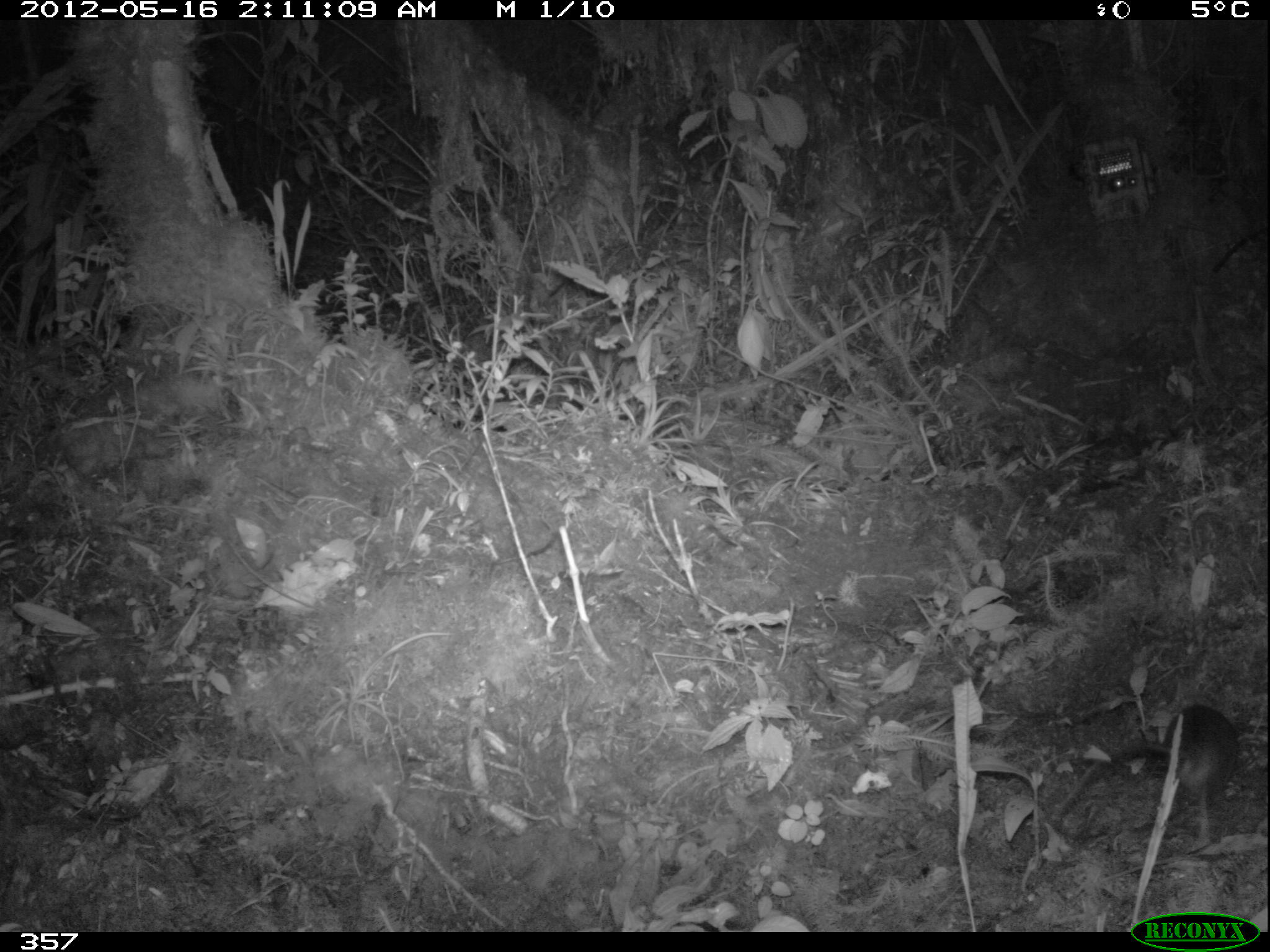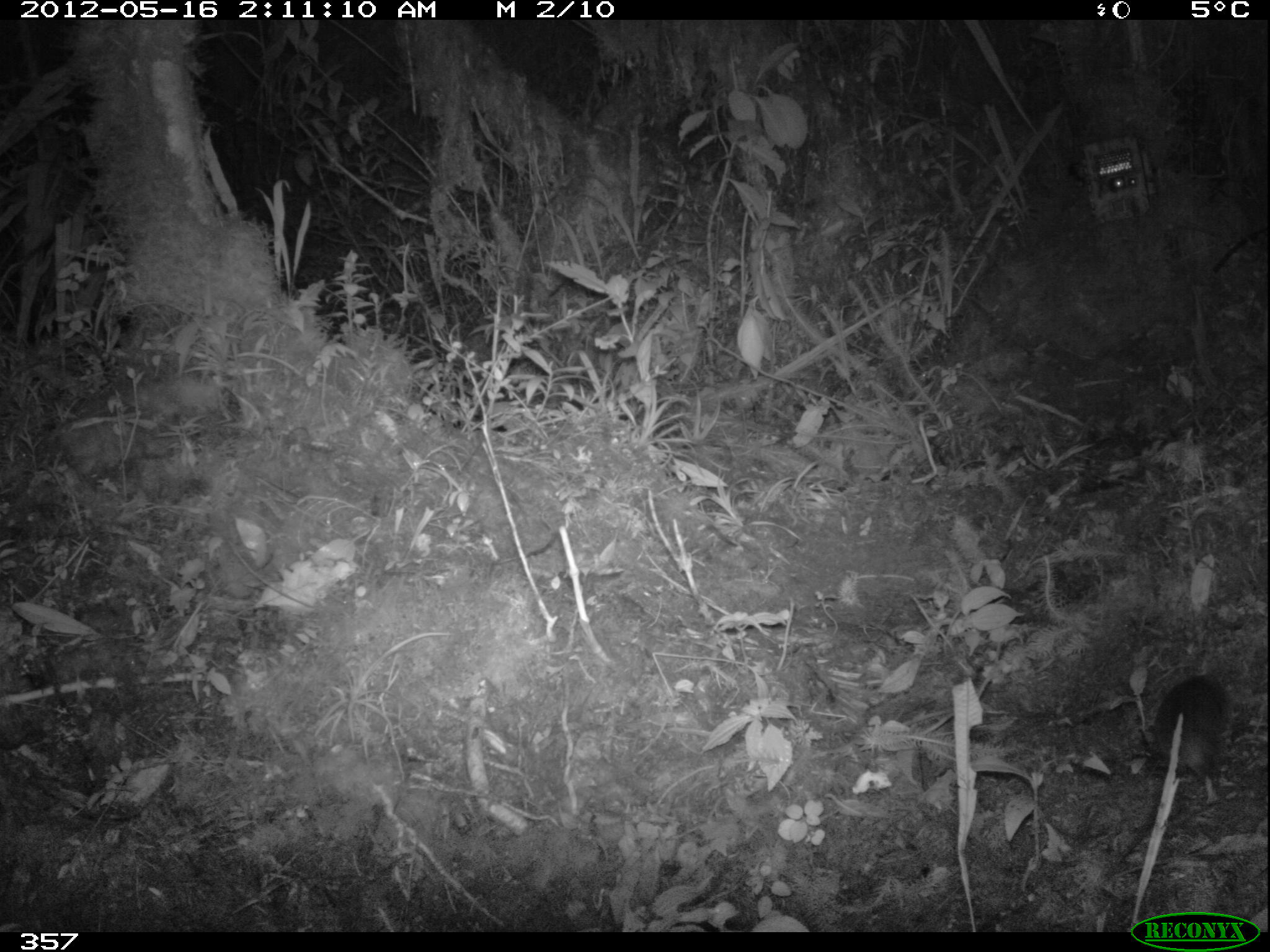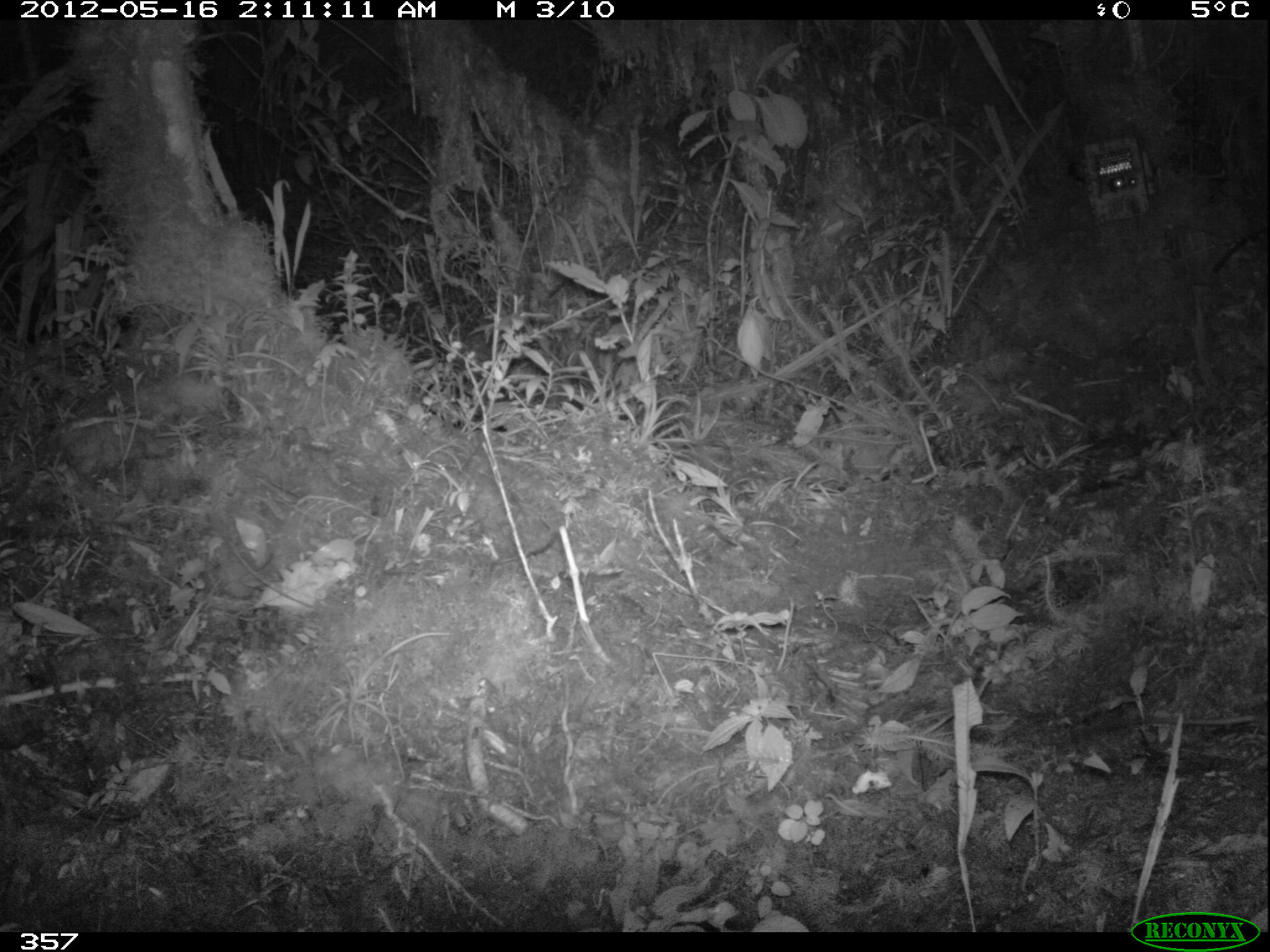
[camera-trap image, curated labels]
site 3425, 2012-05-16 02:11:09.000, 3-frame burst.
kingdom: Animalia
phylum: Chordata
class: Mammalia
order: Rodentia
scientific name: Rodentia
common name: rodents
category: unknown rodent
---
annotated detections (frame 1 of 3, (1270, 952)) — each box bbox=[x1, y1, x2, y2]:
unknown rodent: bbox=[1053, 702, 1238, 817]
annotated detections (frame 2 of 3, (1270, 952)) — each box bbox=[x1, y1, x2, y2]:
unknown rodent: bbox=[1105, 673, 1224, 876]